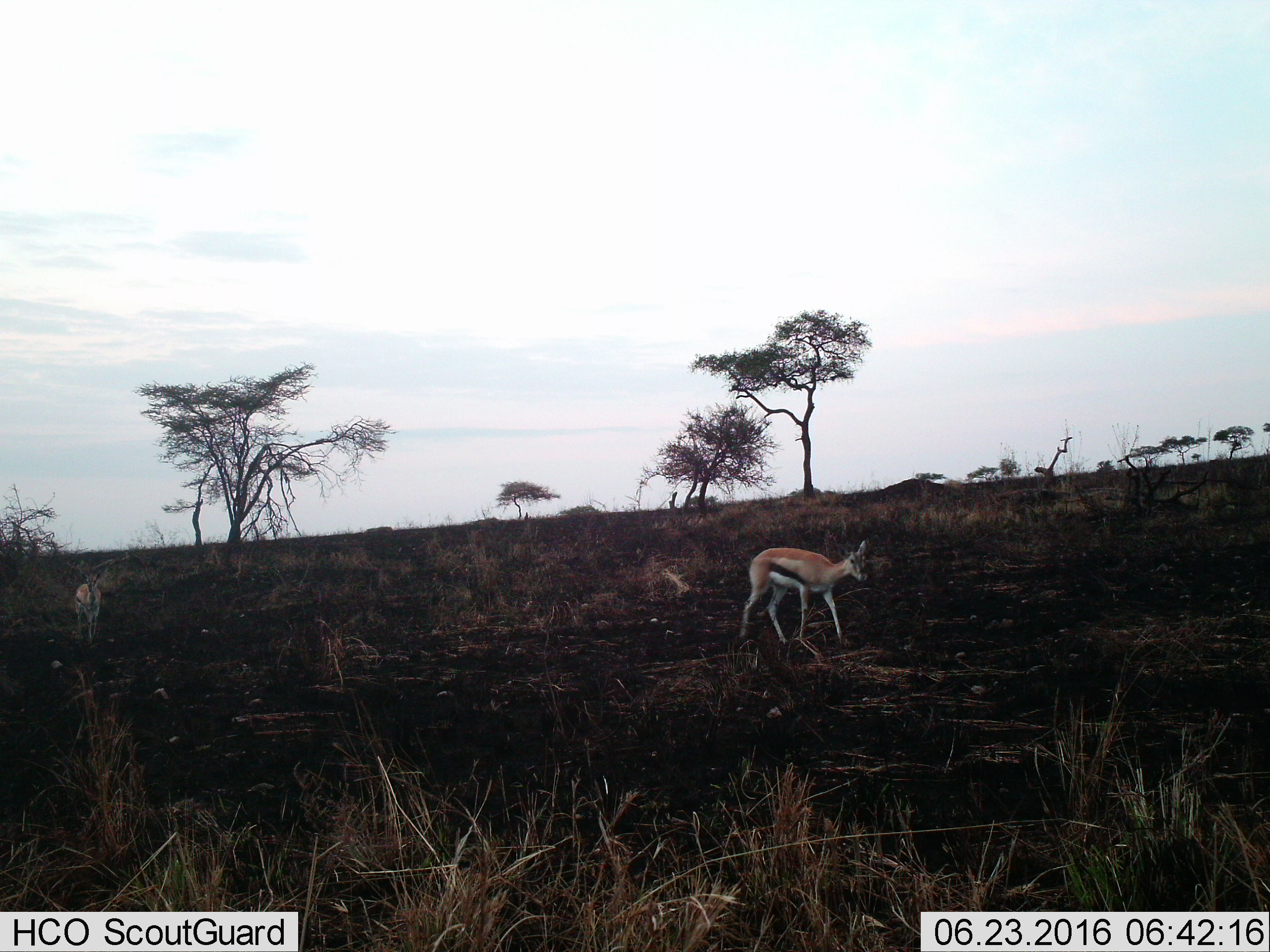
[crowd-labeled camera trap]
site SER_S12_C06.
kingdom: Animalia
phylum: Chordata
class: Mammalia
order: Artiodactyla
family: Bovidae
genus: Eudorcas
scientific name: Eudorcas thomsonii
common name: thomson's gazelle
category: gazellethomsons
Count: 2.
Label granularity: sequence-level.